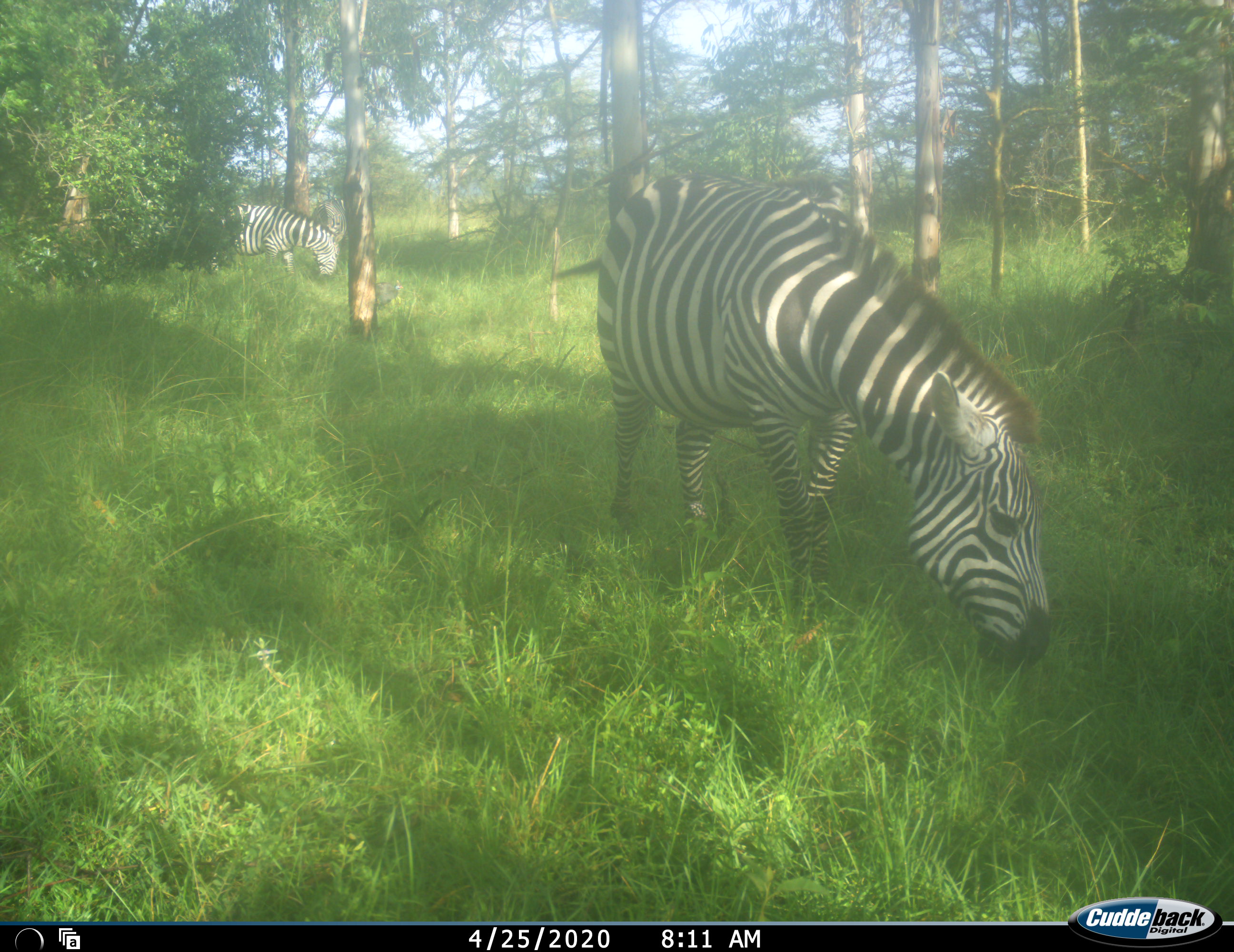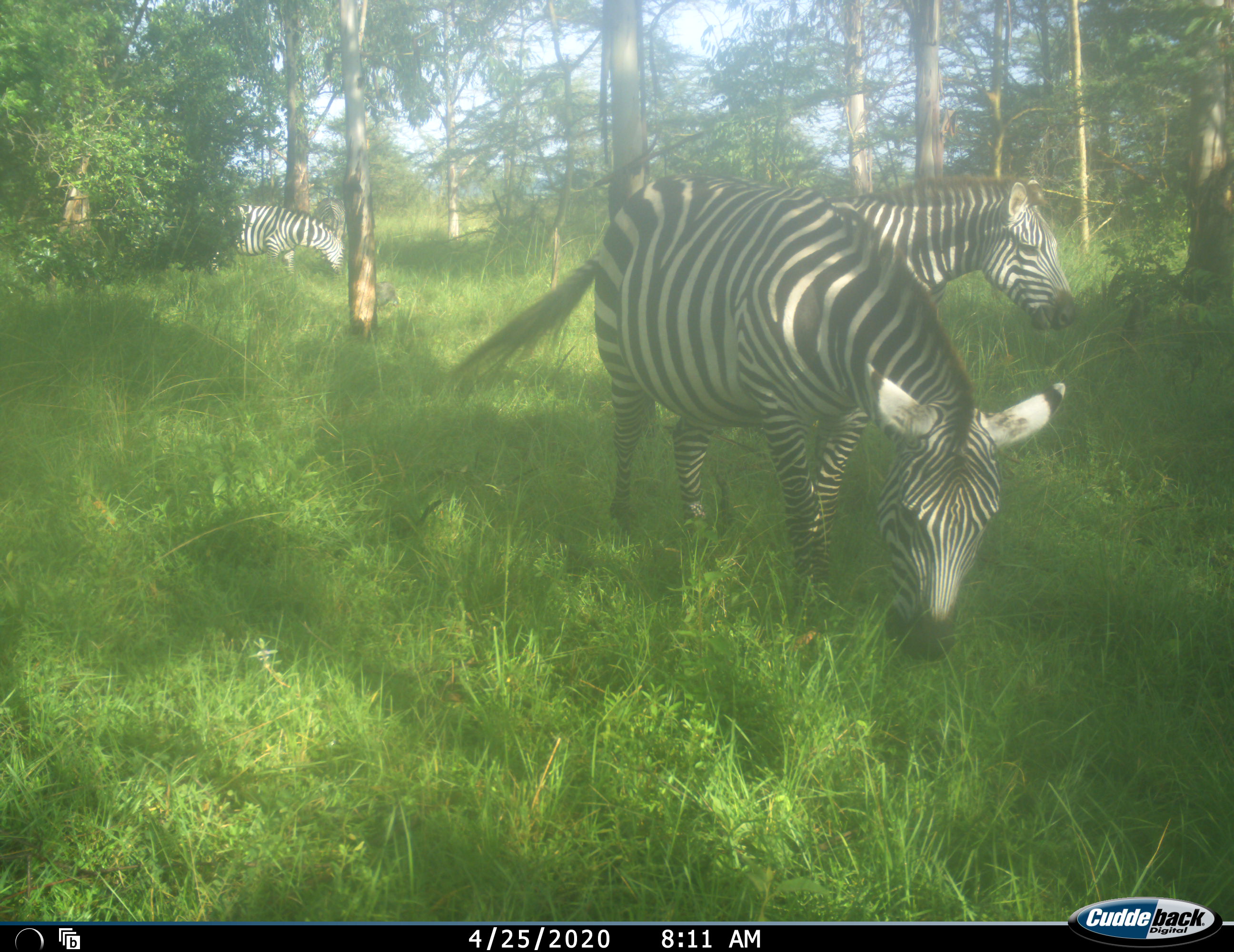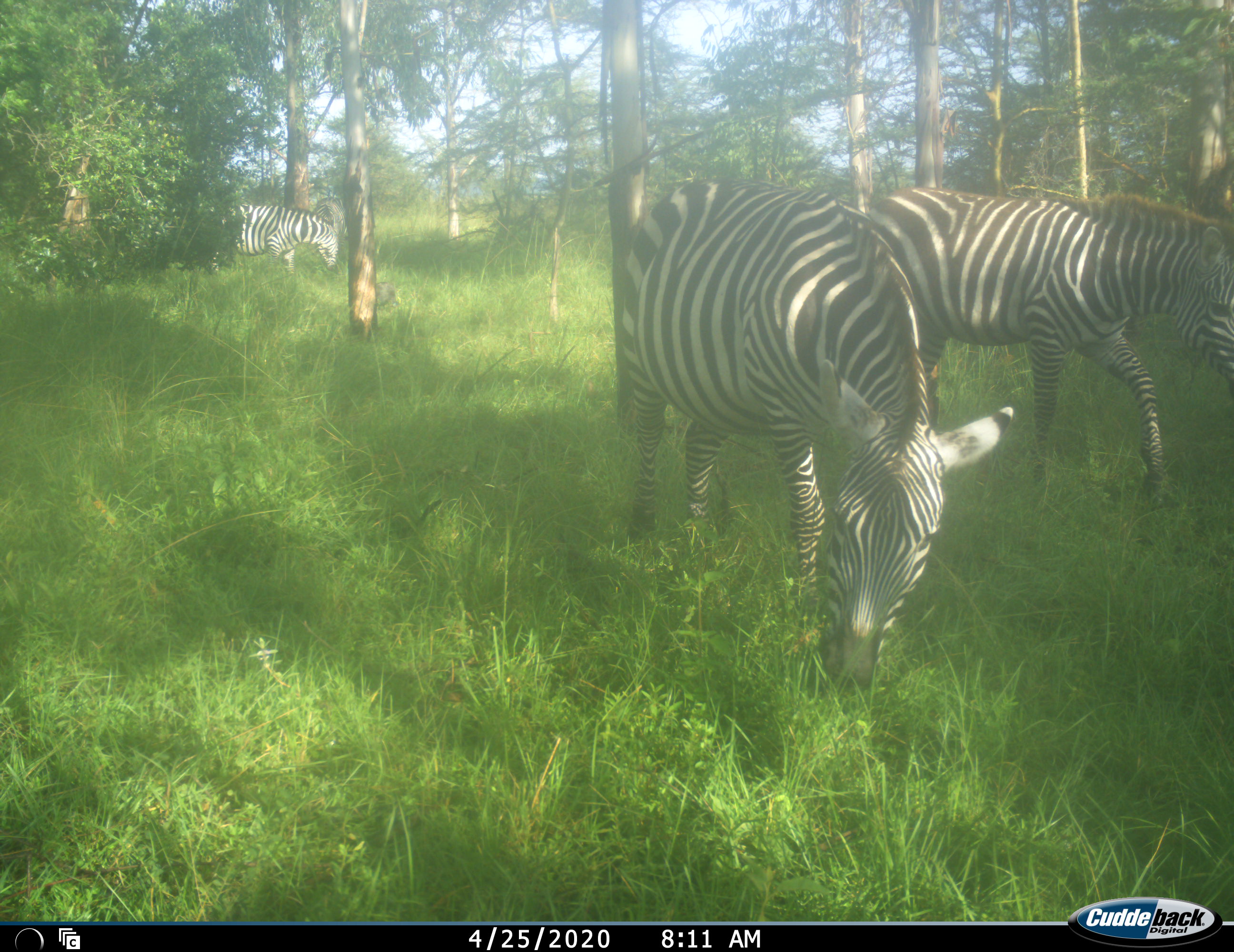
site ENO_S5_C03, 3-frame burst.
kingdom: Animalia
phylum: Chordata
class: Mammalia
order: Perissodactyla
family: Equidae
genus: Equus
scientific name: Equus quagga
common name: plains zebra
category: zebraplains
Zebraplains (plains zebra) (Equus quagga), count 4. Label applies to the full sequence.